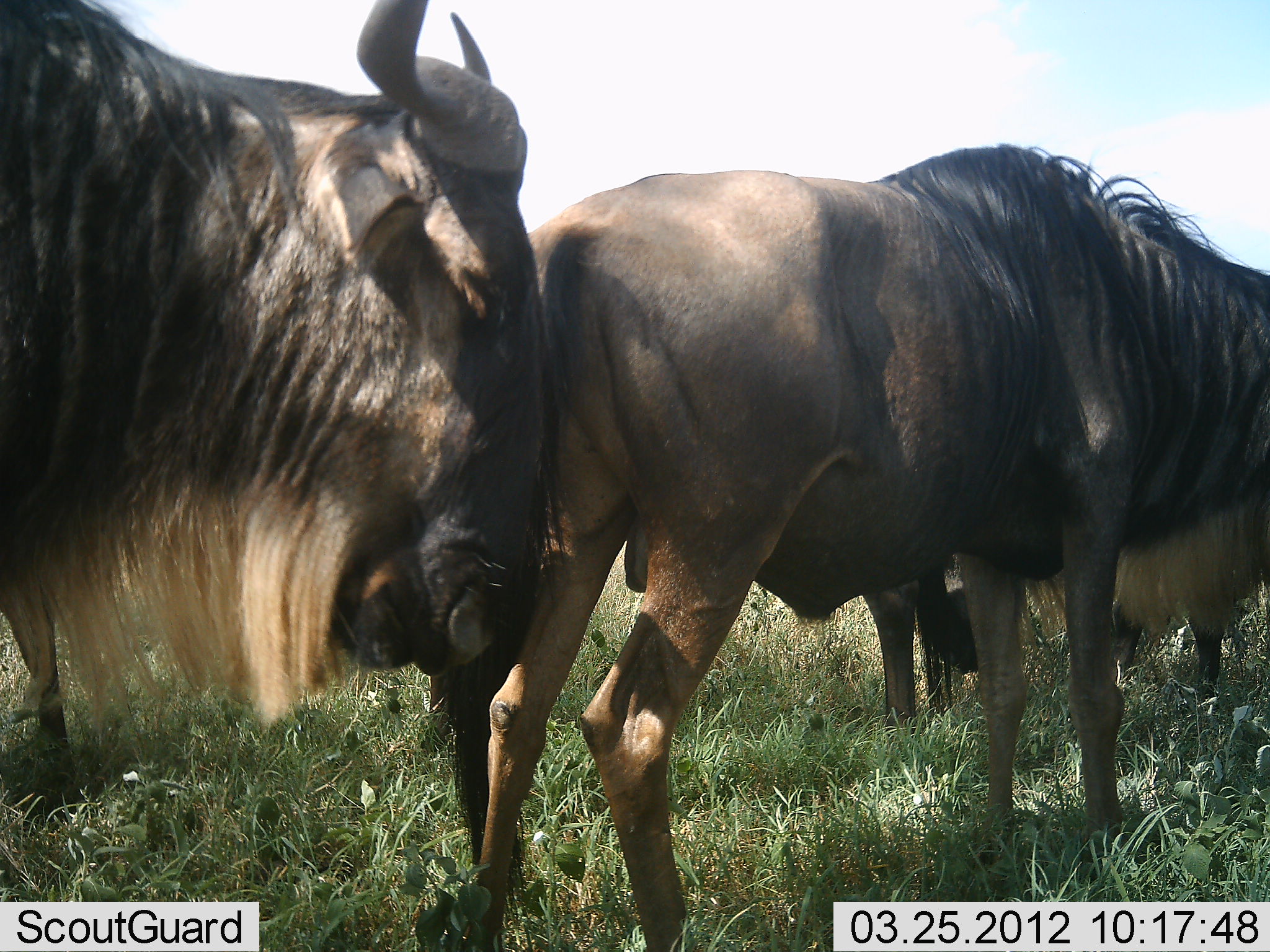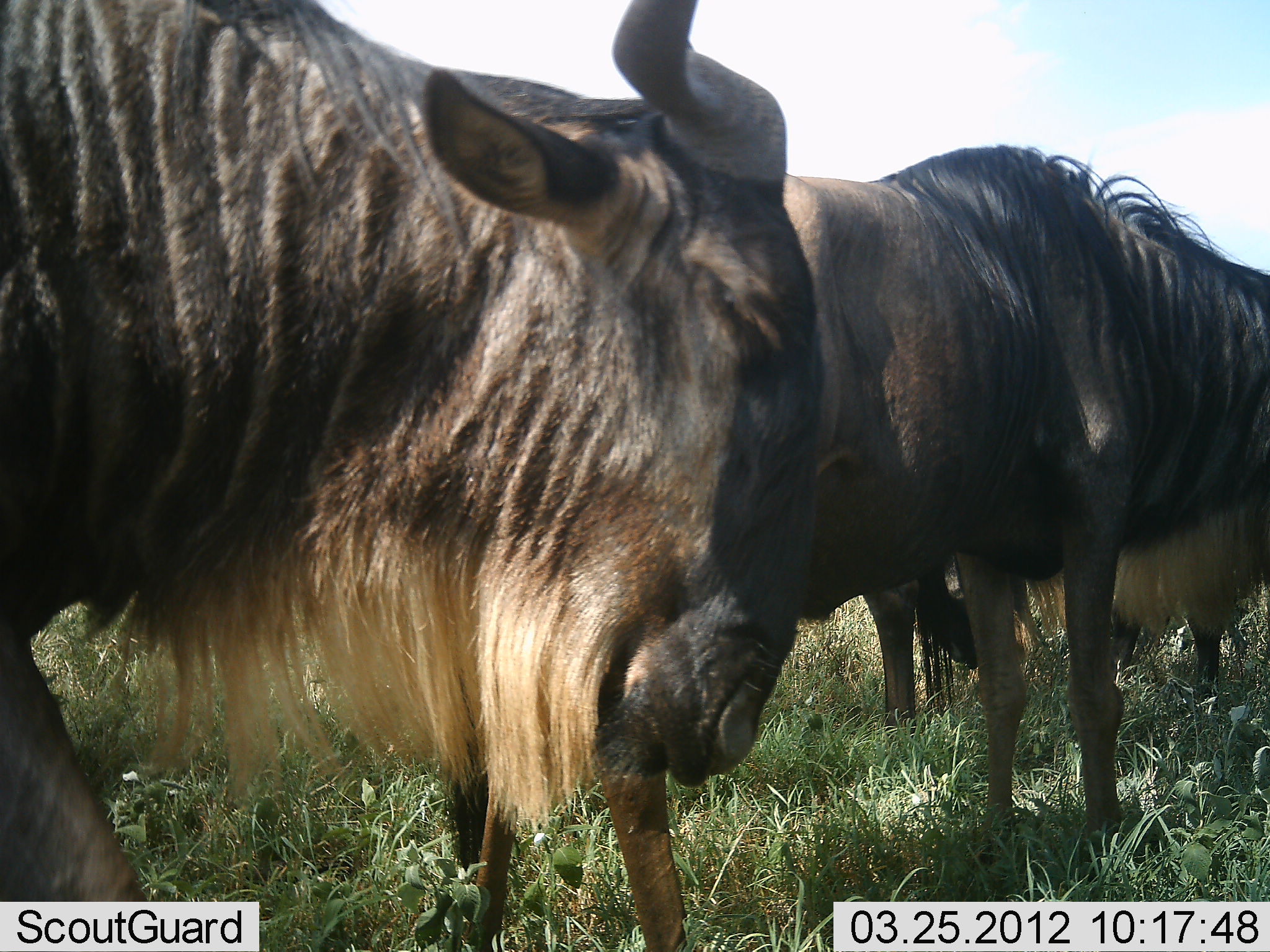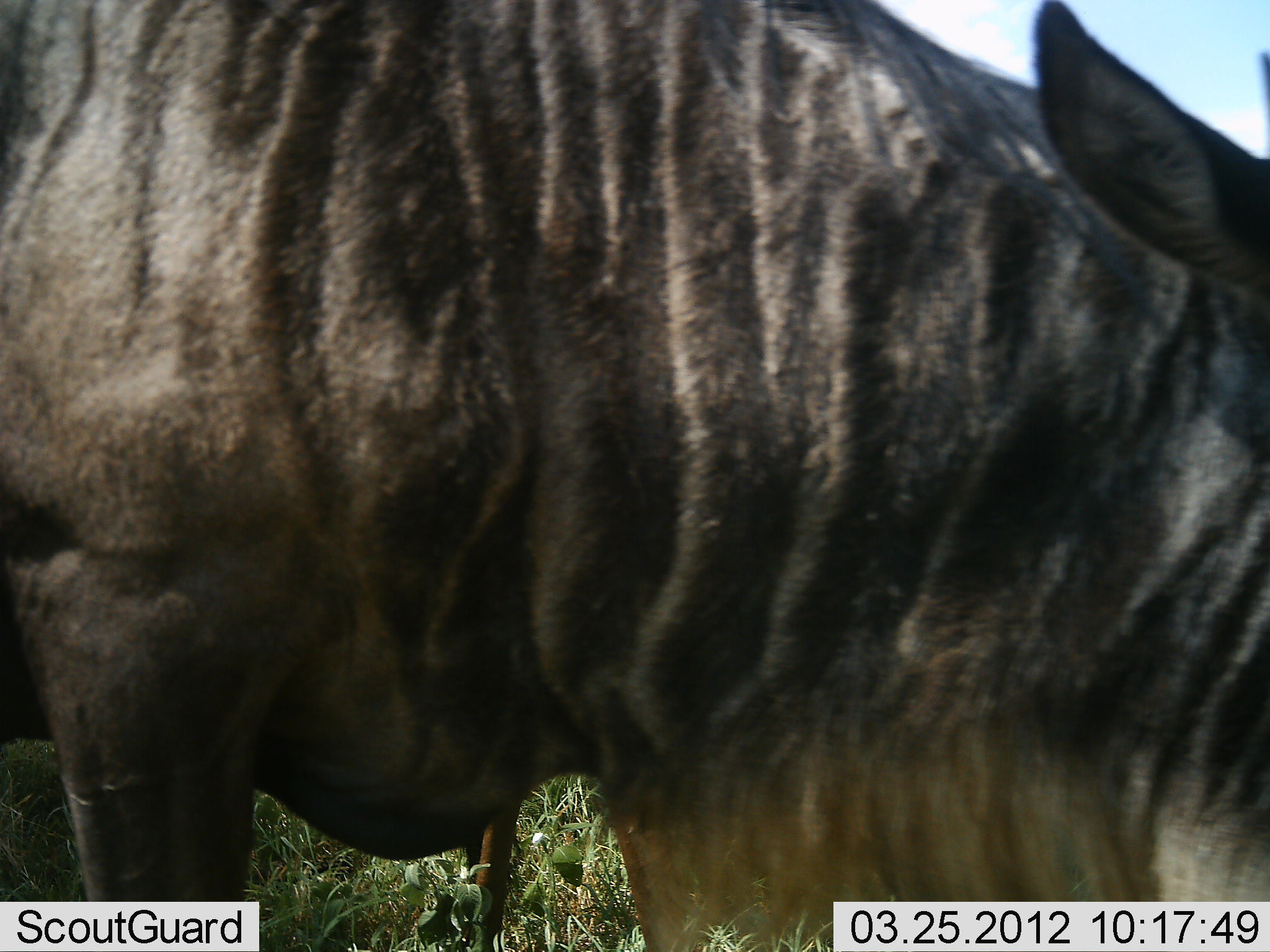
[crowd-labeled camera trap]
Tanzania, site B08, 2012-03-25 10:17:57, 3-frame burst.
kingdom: Animalia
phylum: Chordata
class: Mammalia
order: Artiodactyla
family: Bovidae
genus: Connochaetes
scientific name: Connochaetes taurinus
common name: blue wildebeest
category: wildebeest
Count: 3.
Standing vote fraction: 71%.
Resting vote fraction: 0%.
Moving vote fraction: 75%.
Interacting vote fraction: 7%.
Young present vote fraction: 0%.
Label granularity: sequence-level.